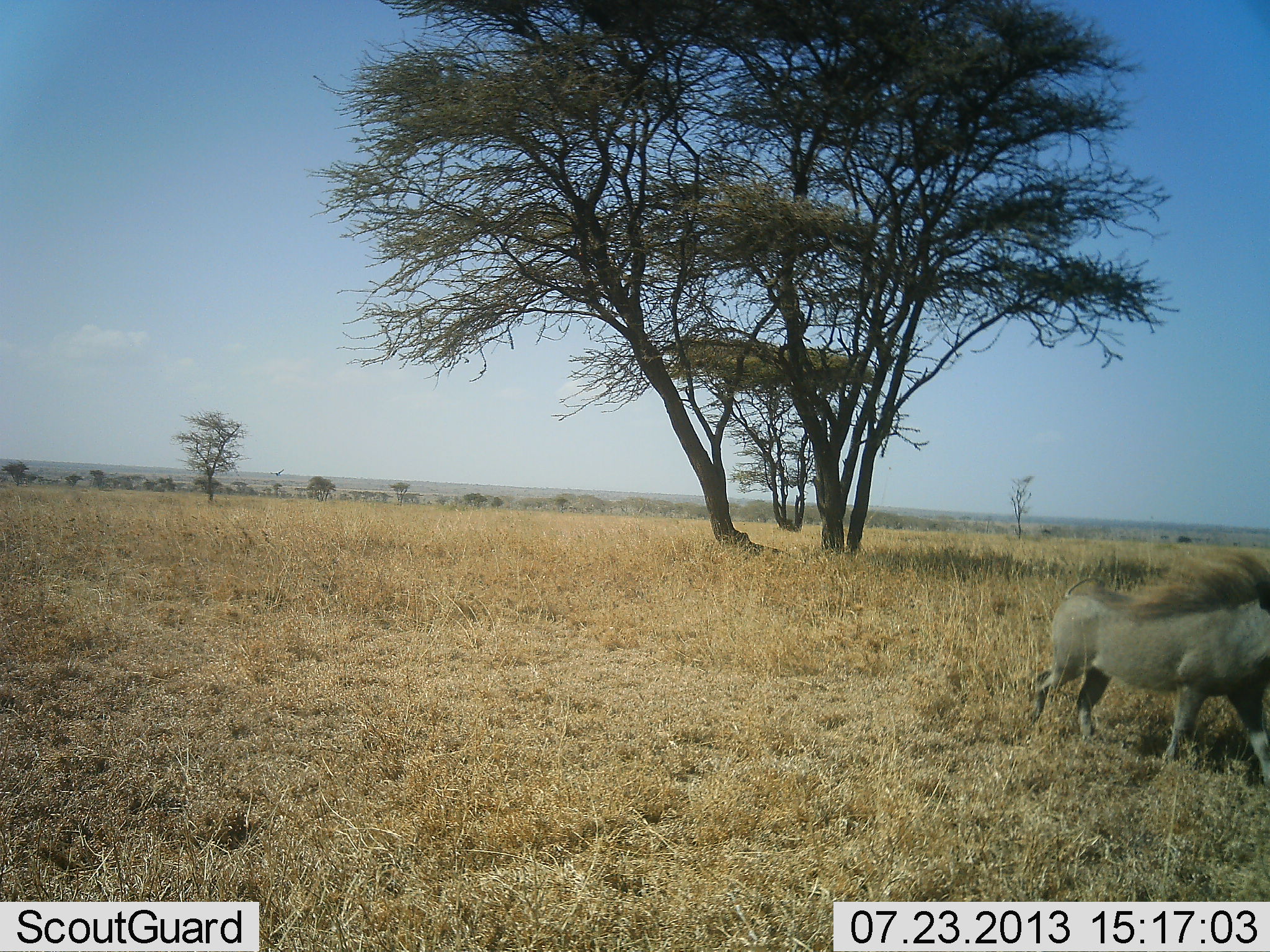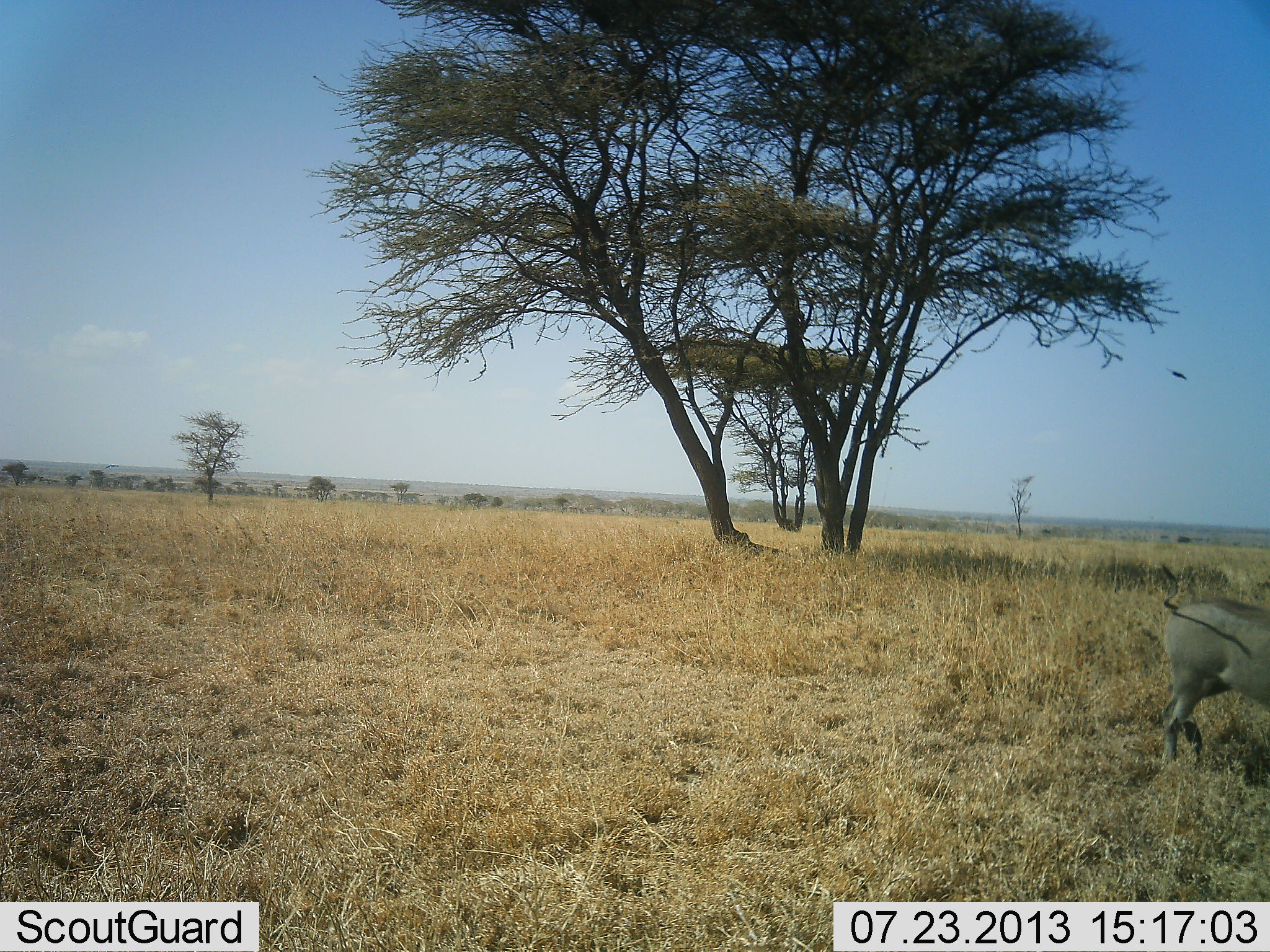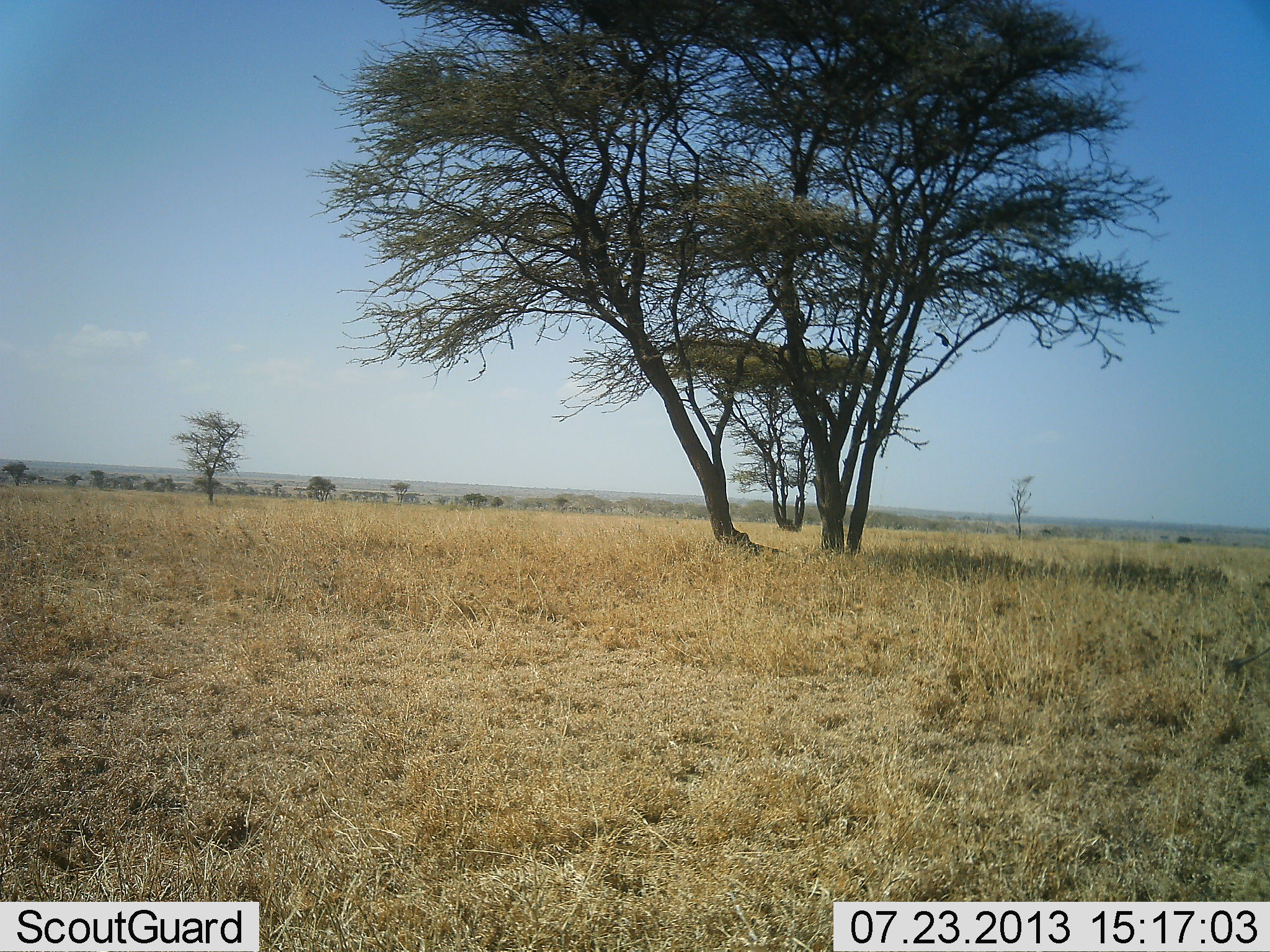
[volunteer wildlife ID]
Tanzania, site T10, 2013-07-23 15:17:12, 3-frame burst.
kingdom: Animalia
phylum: Chordata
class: Mammalia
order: Artiodactyla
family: Suidae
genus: Phacochoerus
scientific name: Phacochoerus africanus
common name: warthog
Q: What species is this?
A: Warthog (Phacochoerus africanus).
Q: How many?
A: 1.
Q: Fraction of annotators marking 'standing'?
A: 0%.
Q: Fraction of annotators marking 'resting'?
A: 0%.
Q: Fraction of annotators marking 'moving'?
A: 100%.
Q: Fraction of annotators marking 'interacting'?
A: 0%.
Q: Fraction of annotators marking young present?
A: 0%.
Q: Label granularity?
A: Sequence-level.